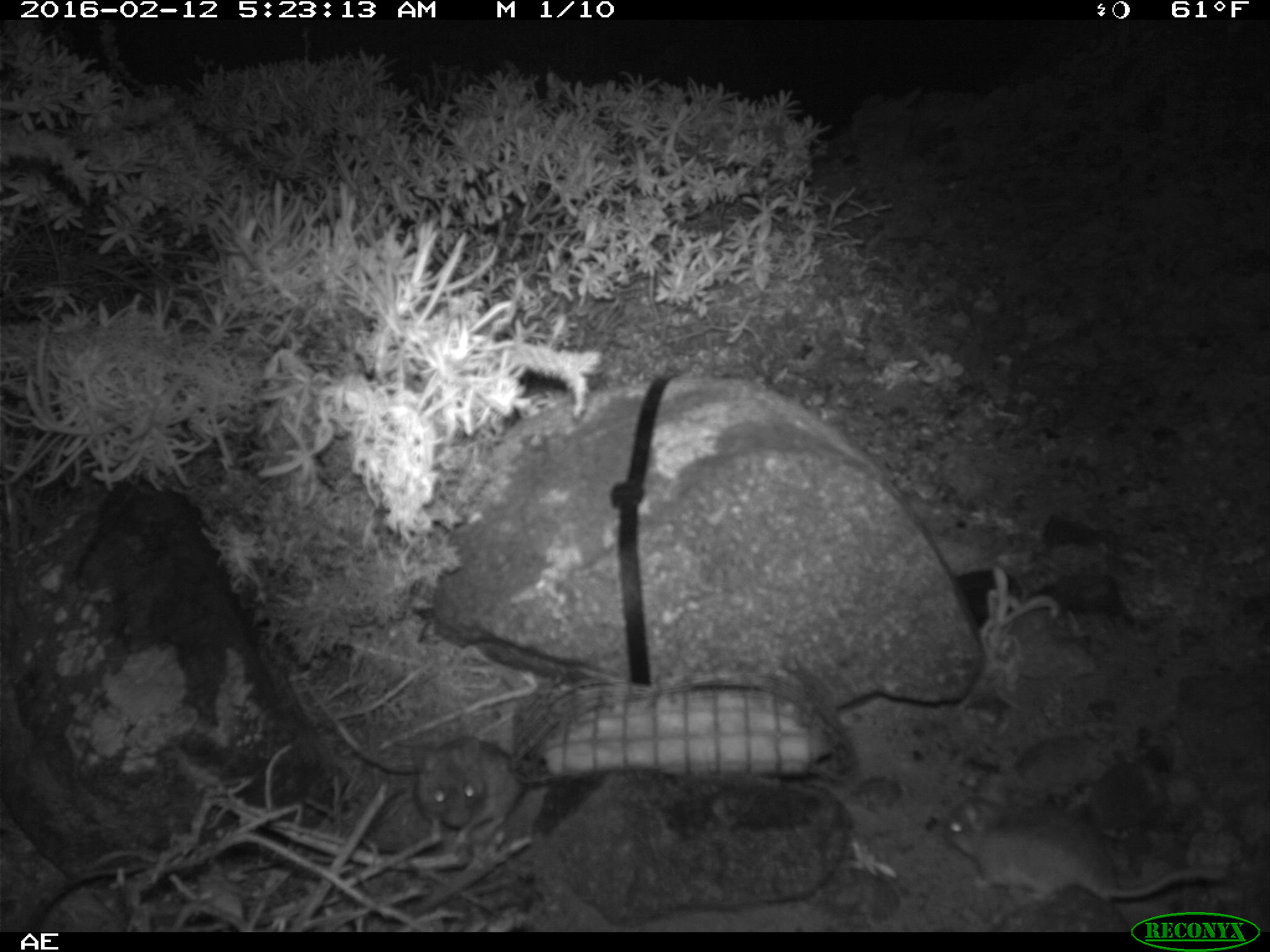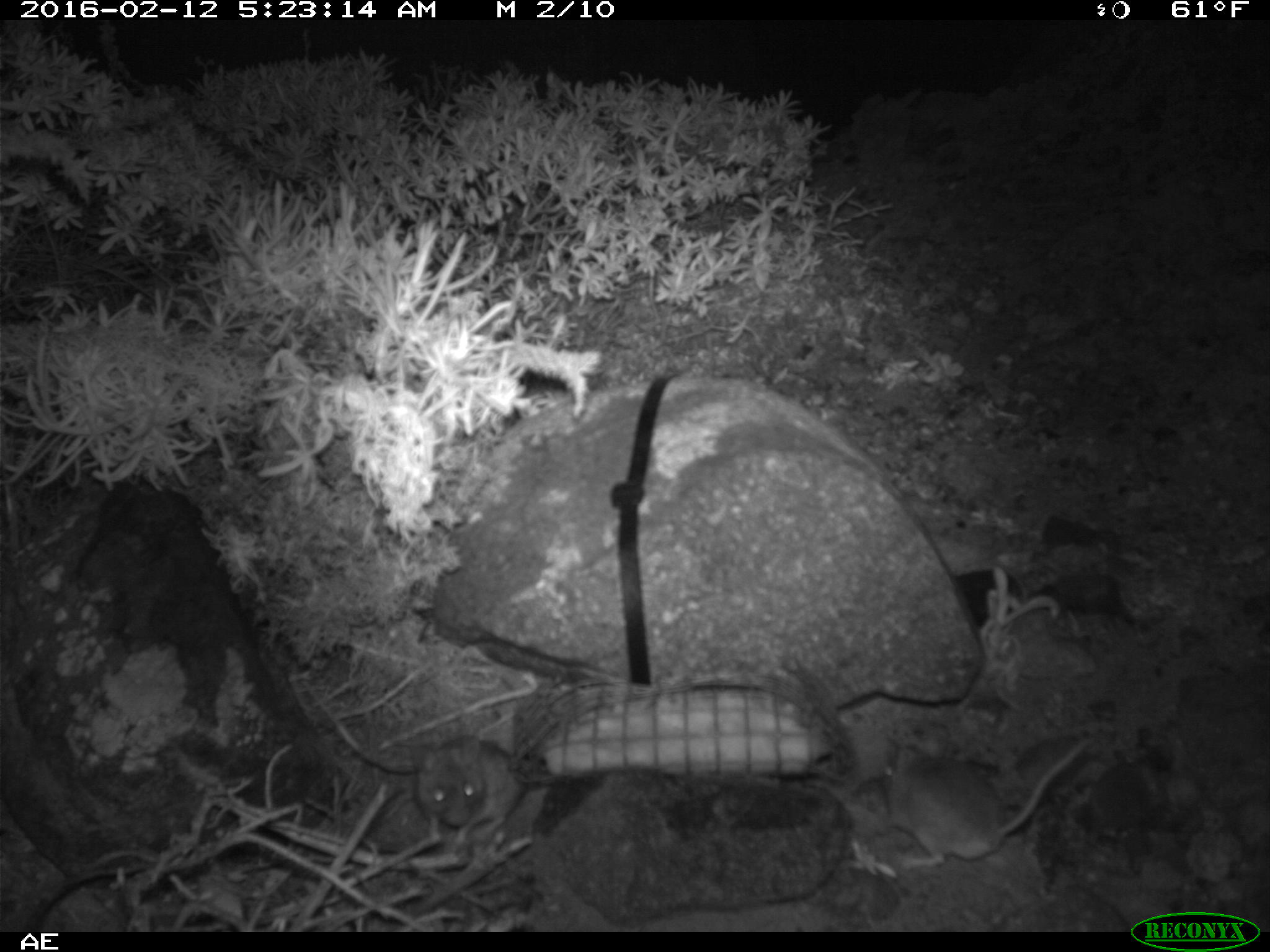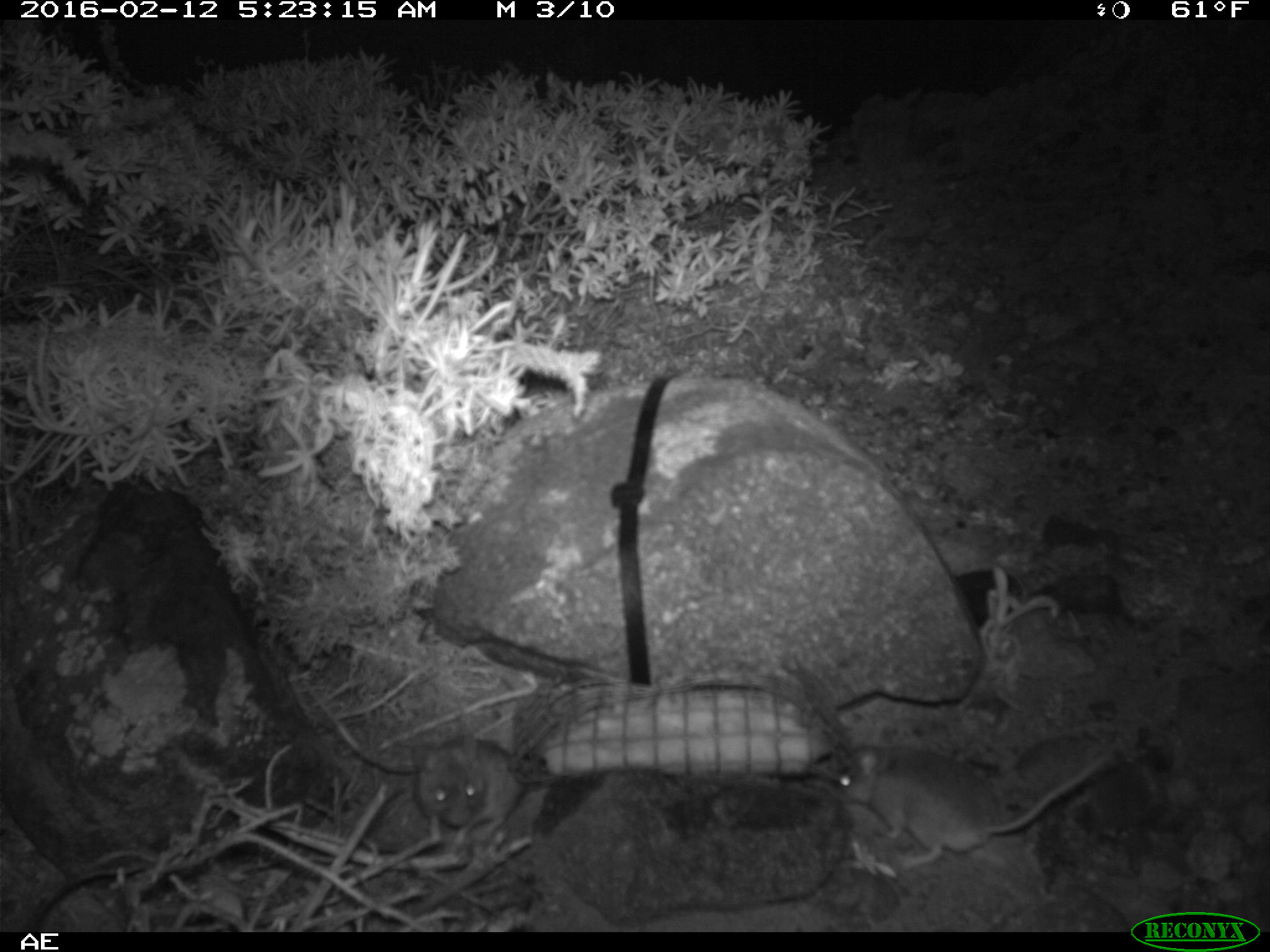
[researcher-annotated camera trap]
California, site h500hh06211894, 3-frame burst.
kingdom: Animalia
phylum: Chordata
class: Mammalia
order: Rodentia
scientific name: Rodentia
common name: rodent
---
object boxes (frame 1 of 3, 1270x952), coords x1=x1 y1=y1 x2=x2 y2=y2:
rodent: x1=945 y1=775 x2=1223 y2=901; x1=412 y1=735 x2=522 y2=843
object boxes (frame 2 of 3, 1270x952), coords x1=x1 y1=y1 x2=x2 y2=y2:
rodent: x1=880 y1=730 x2=1091 y2=870; x1=409 y1=733 x2=528 y2=842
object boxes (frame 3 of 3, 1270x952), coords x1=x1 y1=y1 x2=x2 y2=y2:
rodent: x1=836 y1=734 x2=1125 y2=873; x1=409 y1=721 x2=528 y2=853